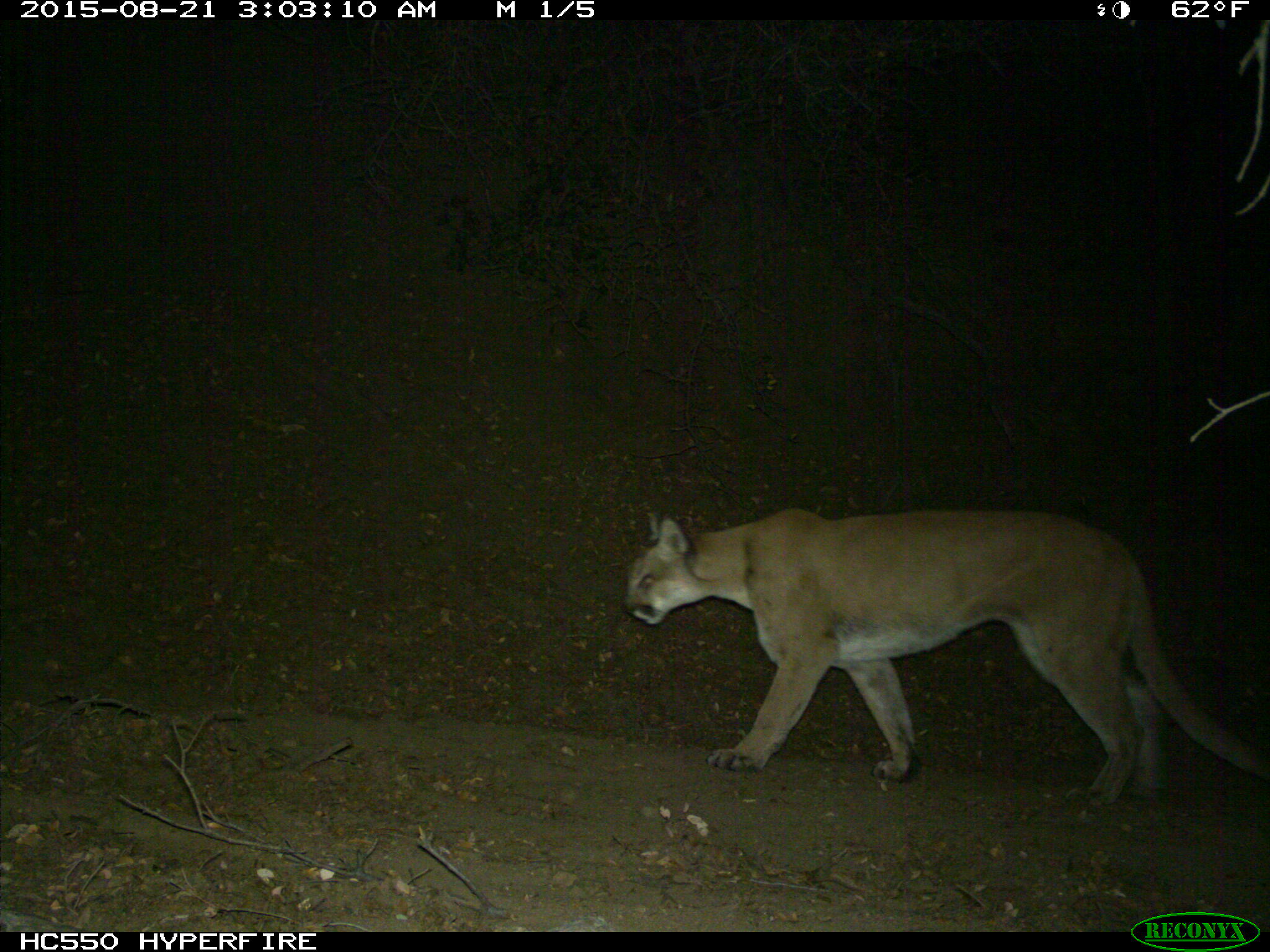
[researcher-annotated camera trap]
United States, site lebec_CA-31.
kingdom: Animalia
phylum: Chordata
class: Mammalia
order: Carnivora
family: Felidae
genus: Puma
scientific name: Puma concolor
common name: mountain lion